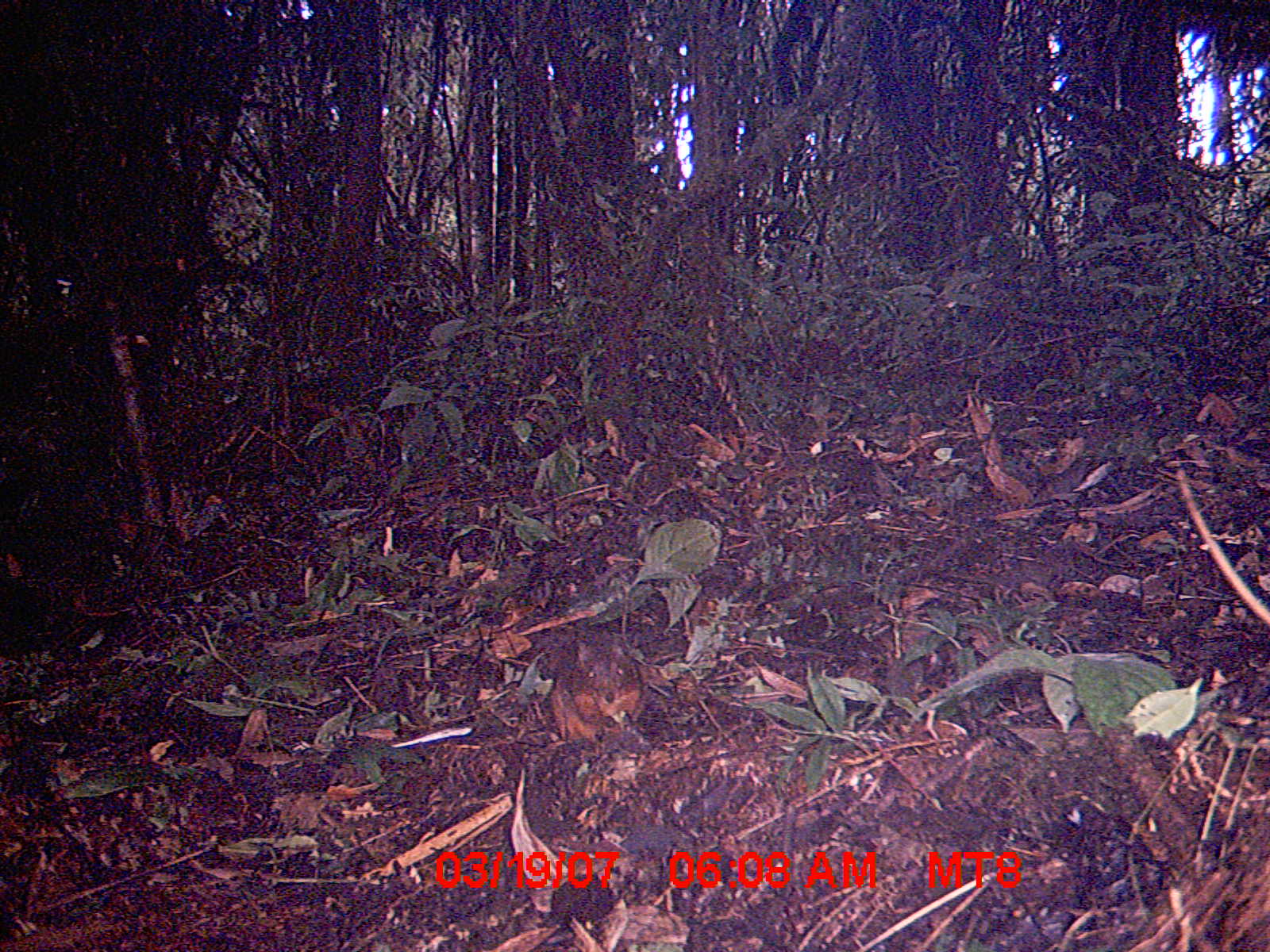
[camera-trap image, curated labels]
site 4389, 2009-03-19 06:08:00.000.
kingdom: Animalia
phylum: Chordata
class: Mammalia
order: Rodentia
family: Nesomyidae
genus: Nesomys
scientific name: Nesomys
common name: nesomys rodents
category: nesomys sp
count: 1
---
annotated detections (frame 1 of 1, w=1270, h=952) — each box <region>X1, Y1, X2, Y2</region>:
nesomys sp: <region>548, 633, 642, 745</region>